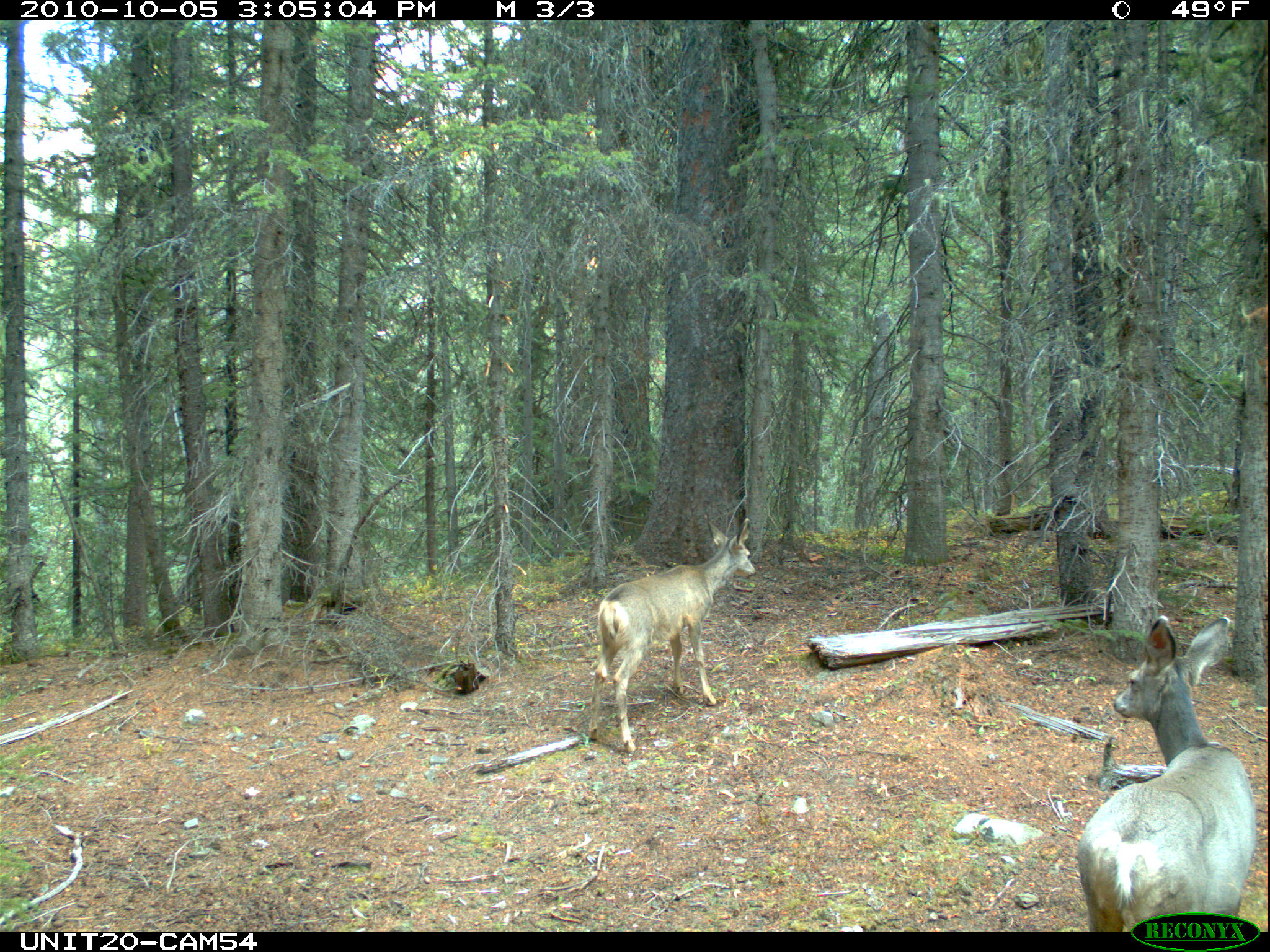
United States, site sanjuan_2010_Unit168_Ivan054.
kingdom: Animalia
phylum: Chordata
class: Mammalia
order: Artiodactyla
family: Cervidae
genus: Odocoileus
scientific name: Odocoileus hemionus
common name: mule deer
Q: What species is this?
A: Odocoileus hemionus (mule deer).